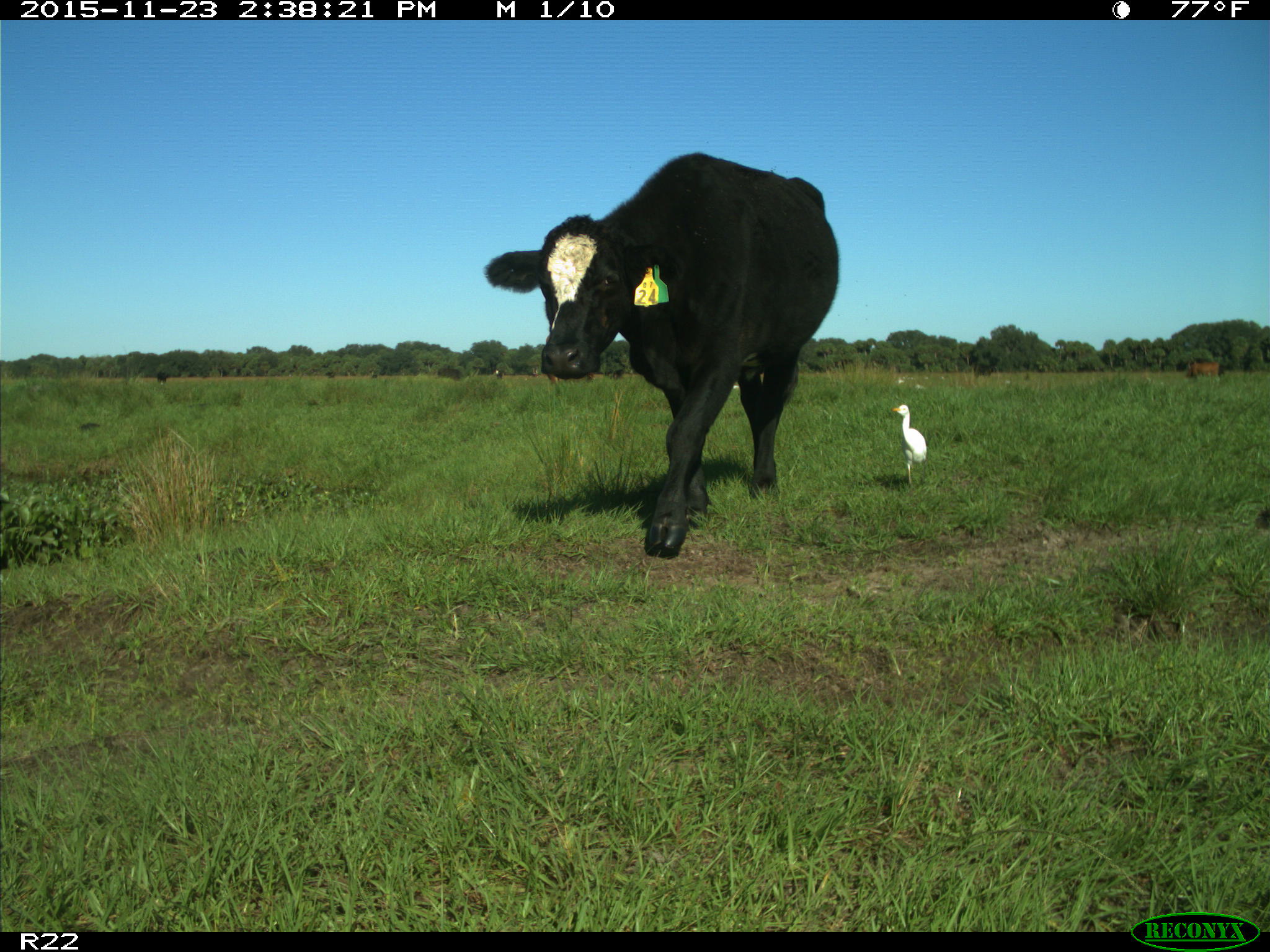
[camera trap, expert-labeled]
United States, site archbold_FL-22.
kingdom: Animalia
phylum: Chordata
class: Mammalia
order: Artiodactyla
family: Bovidae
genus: Bos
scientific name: Bos taurus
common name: domestic cow